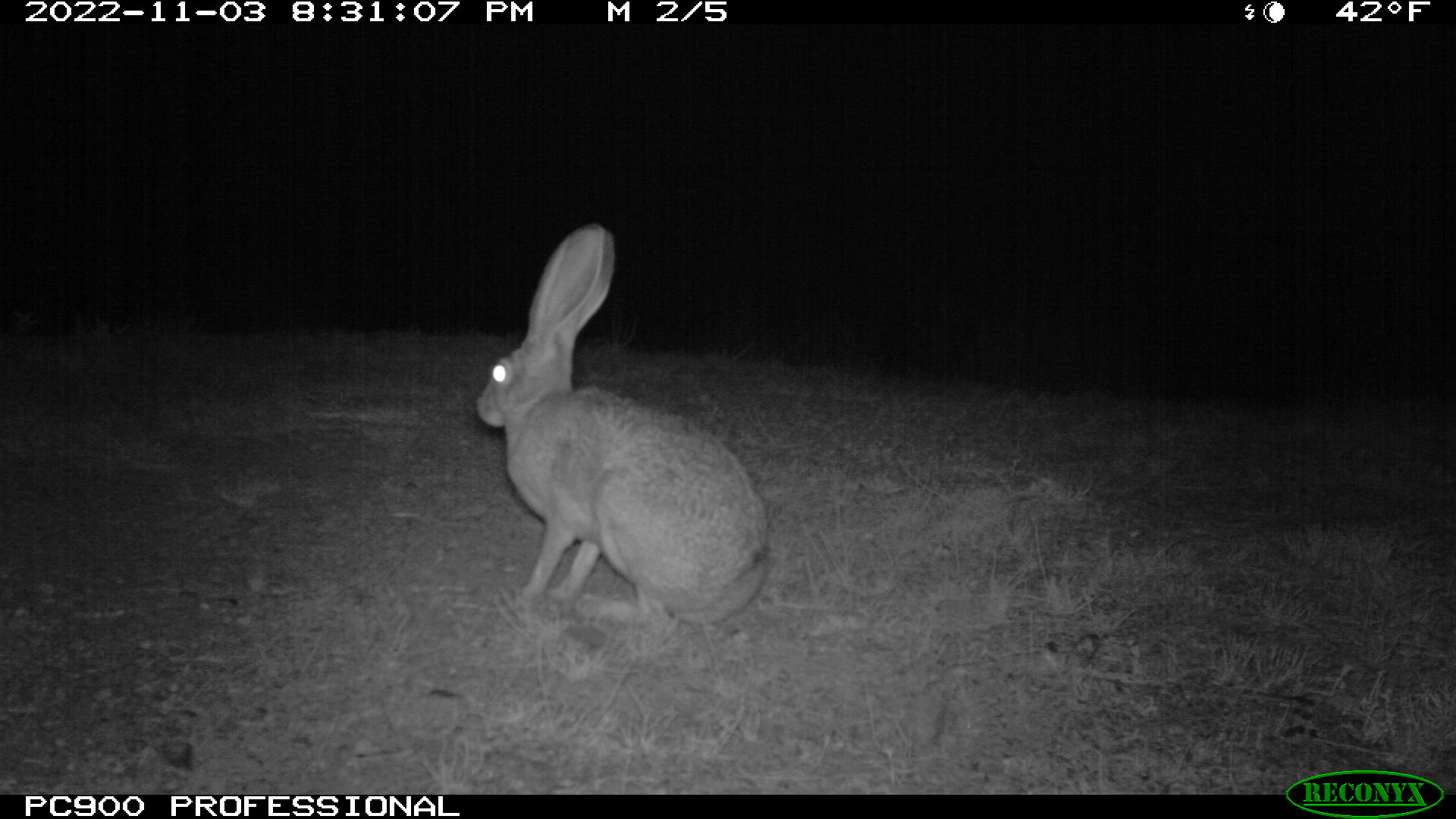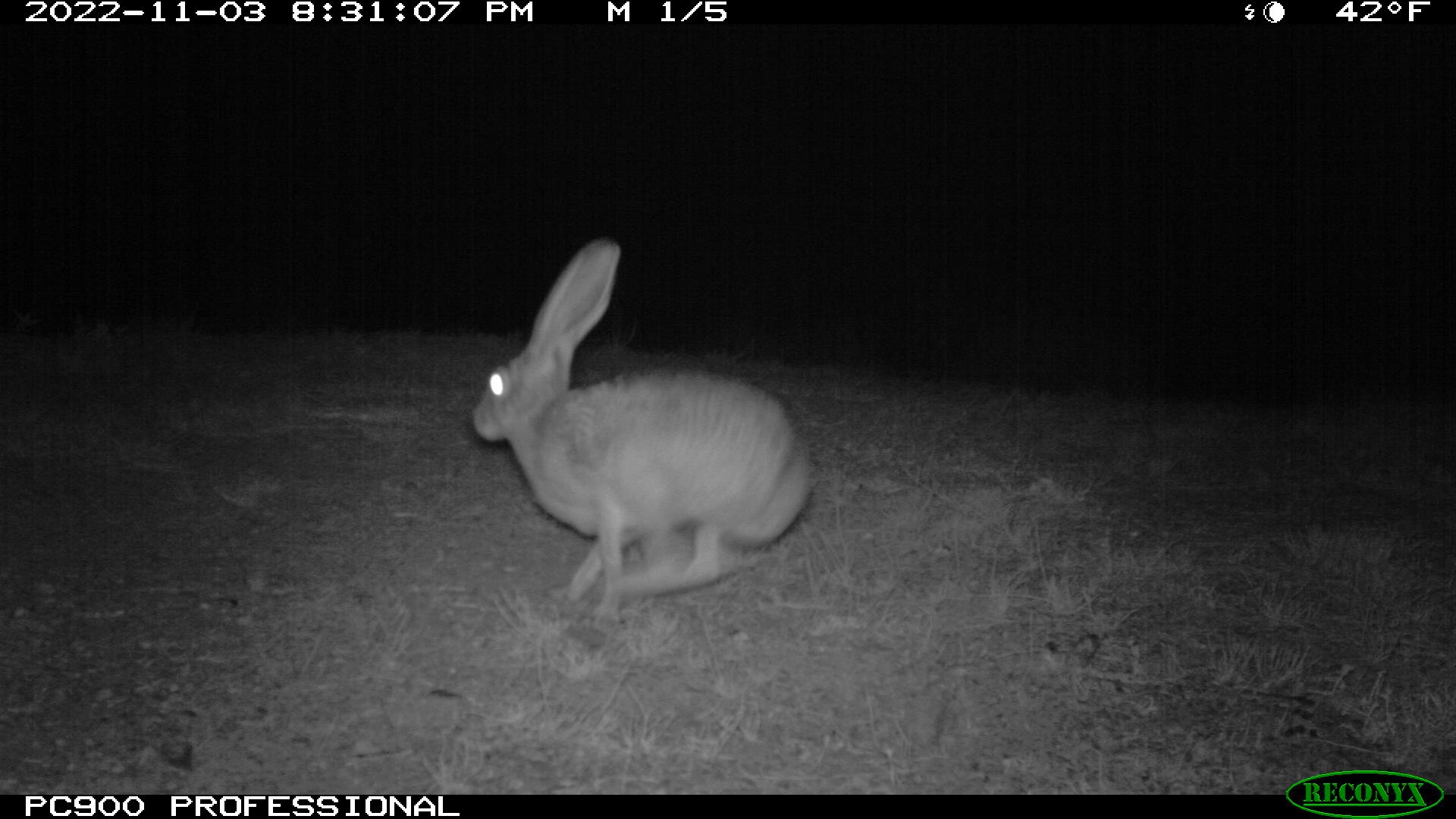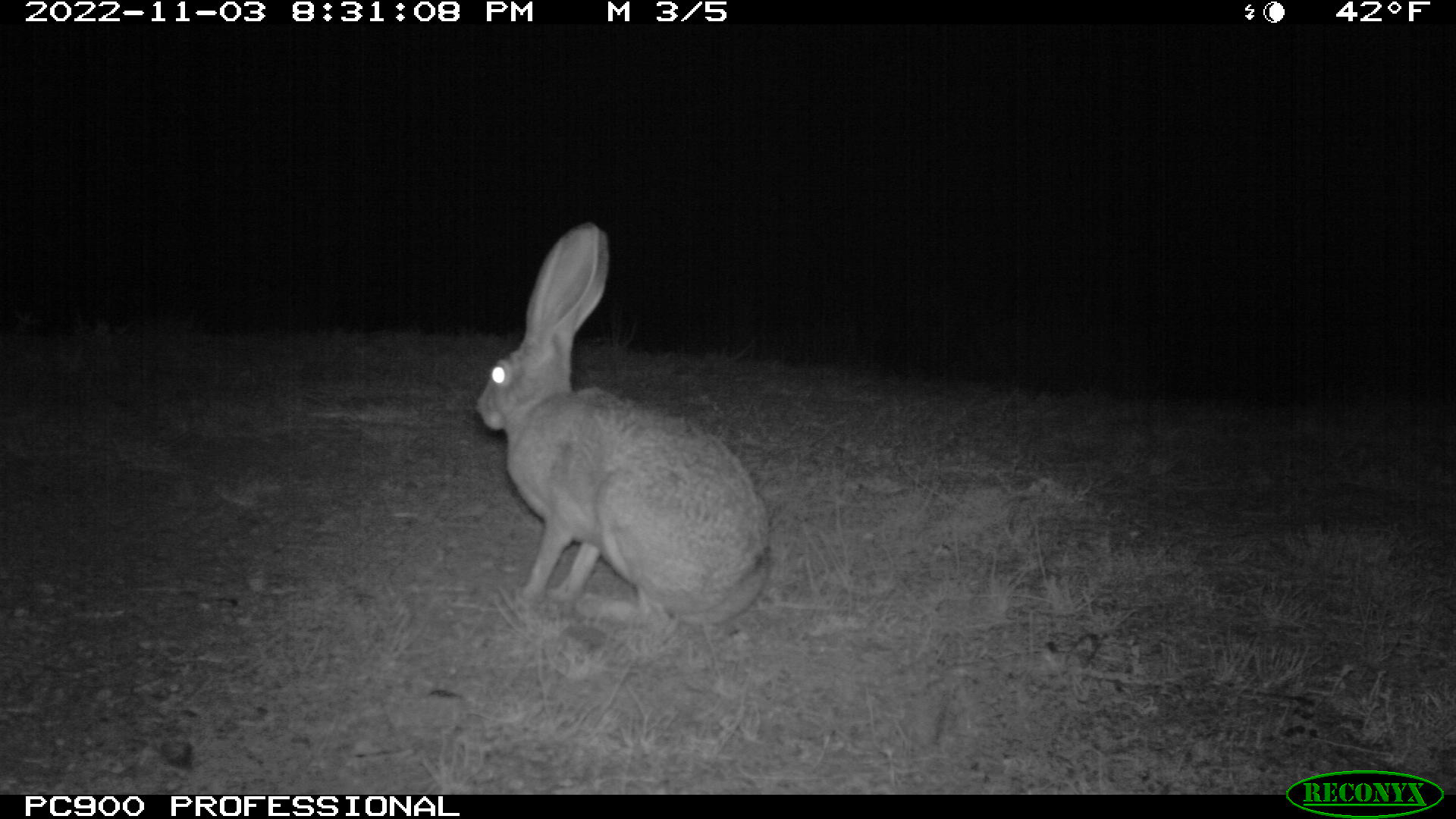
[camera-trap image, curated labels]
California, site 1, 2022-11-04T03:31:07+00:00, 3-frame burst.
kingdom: Animalia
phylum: Chordata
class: Mammalia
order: Lagomorpha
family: Leporidae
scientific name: Leporidae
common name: rabbit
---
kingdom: Animalia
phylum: Chordata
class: Mammalia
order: Lagomorpha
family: Leporidae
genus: Lepus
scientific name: Lepus californicus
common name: black-tailed jackrabbit